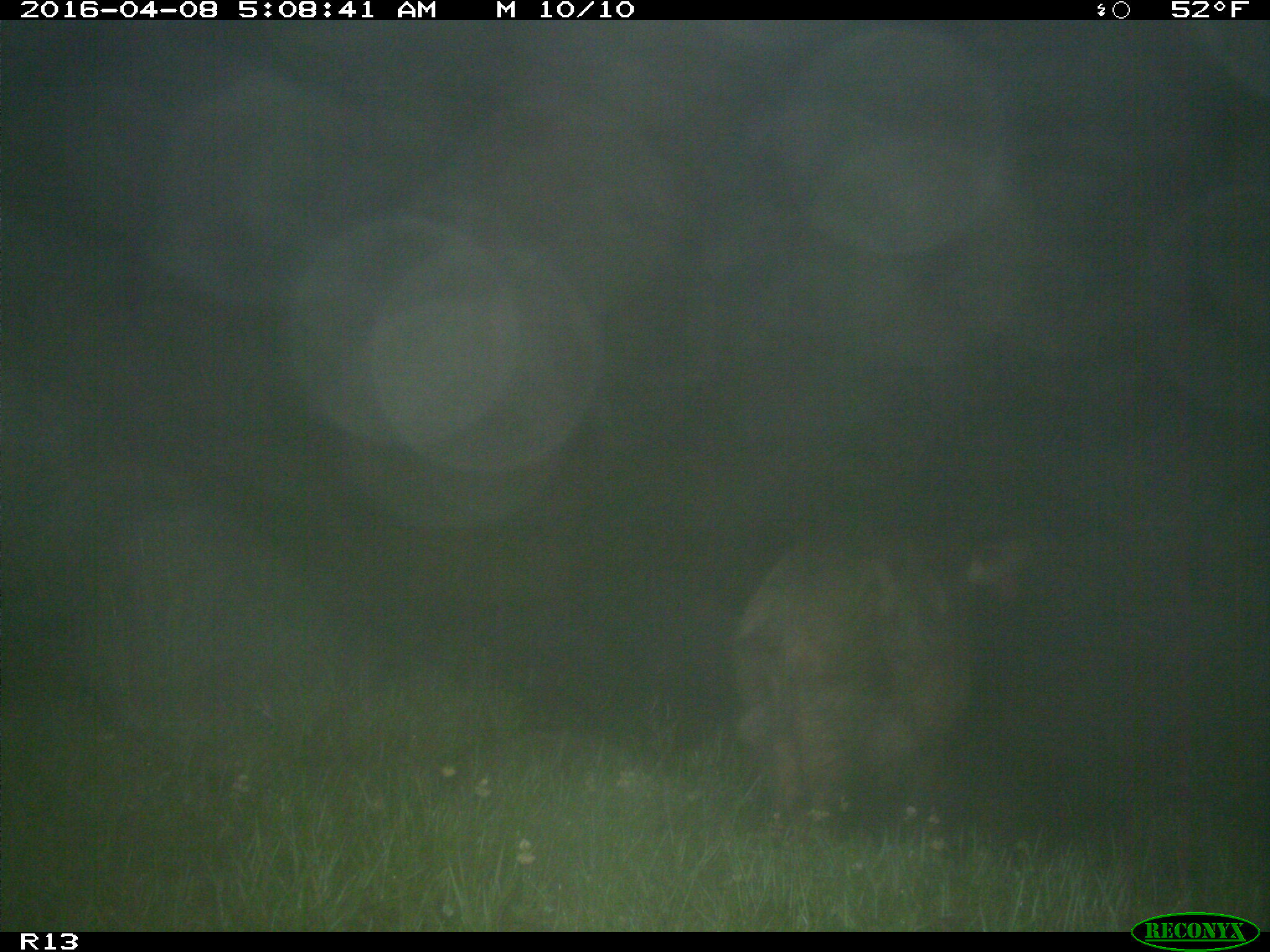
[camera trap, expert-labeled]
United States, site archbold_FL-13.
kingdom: Animalia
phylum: Chordata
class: Mammalia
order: Artiodactyla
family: Suidae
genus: Sus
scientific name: Sus scrofa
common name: wild boar